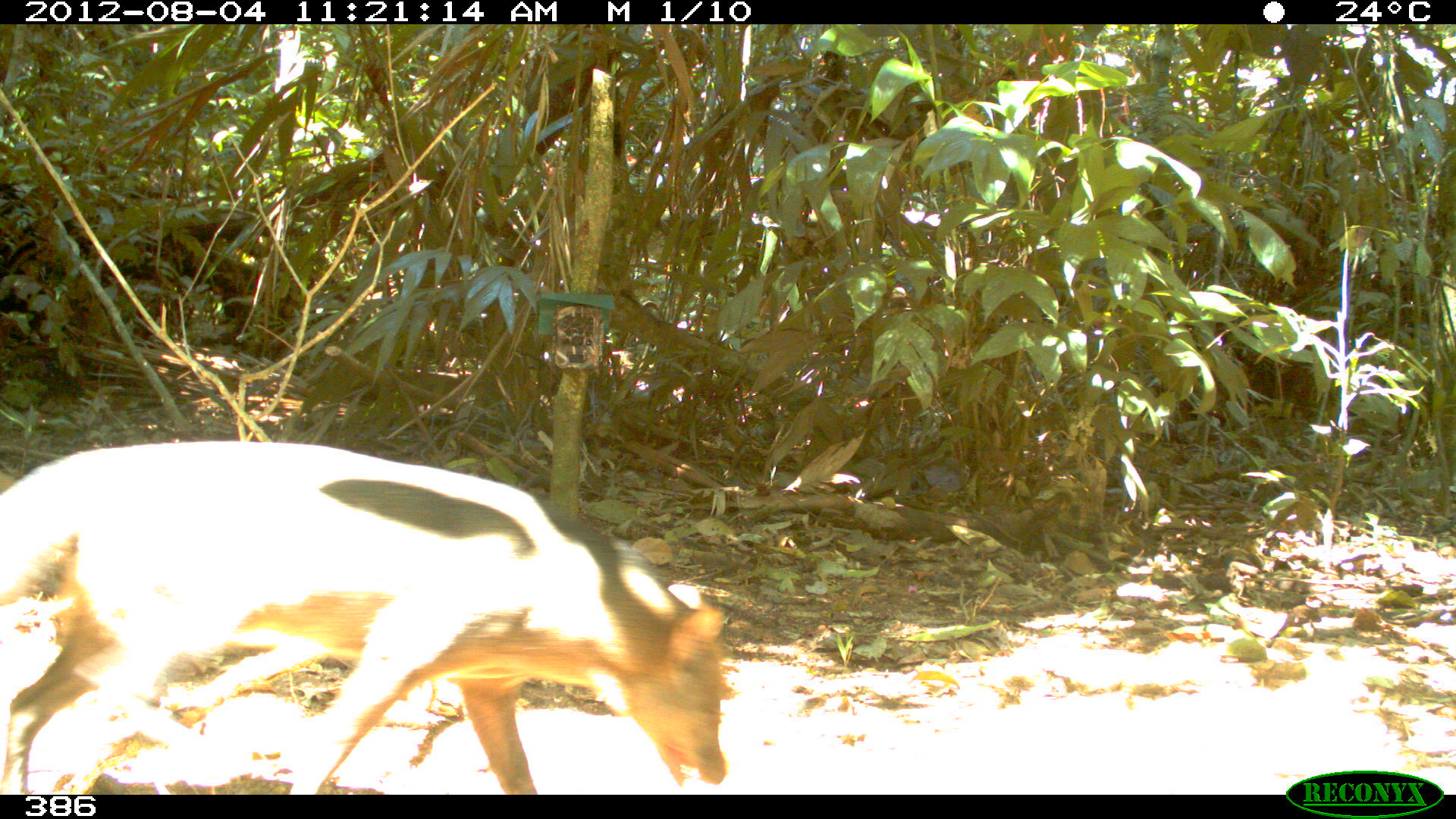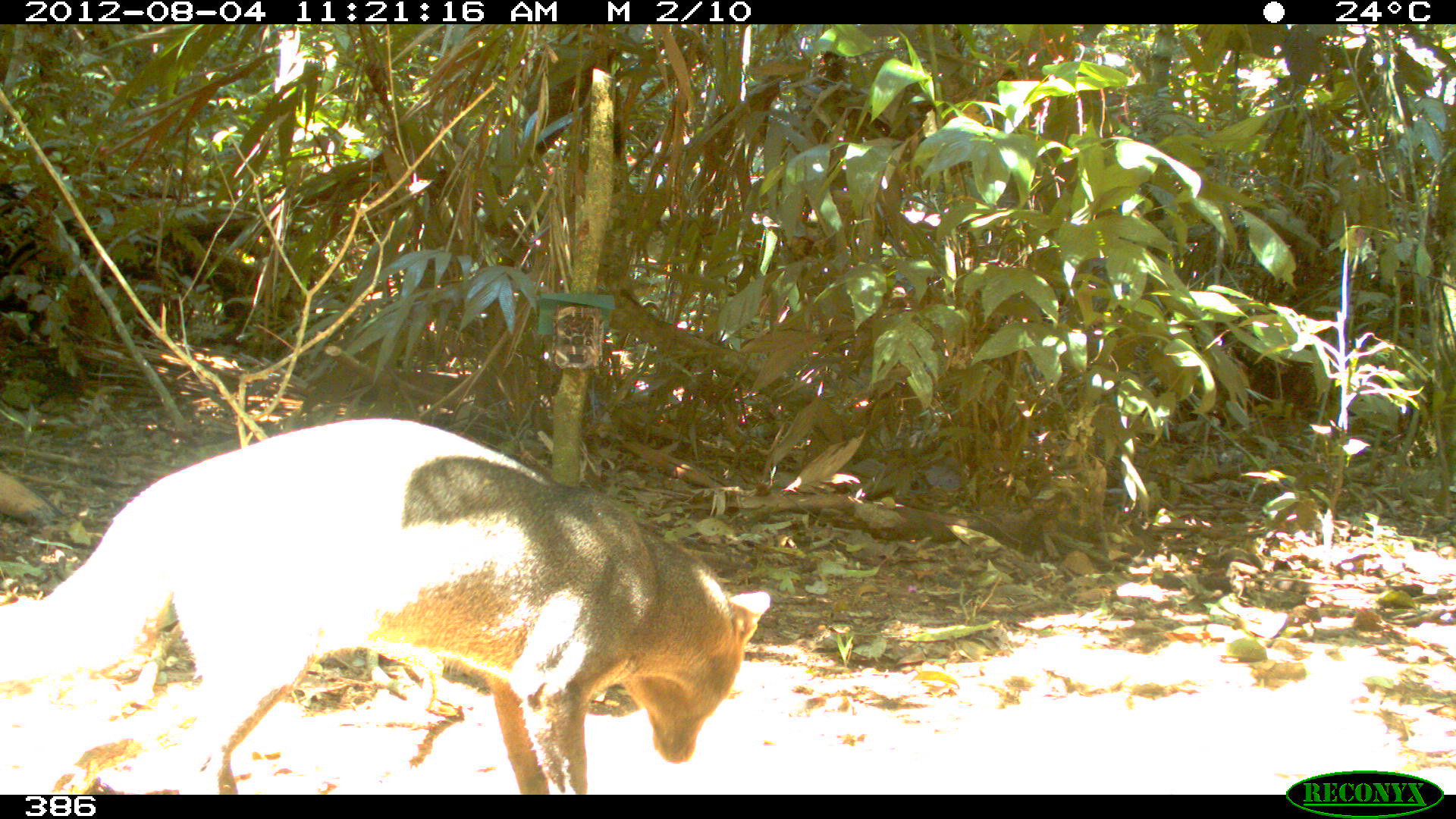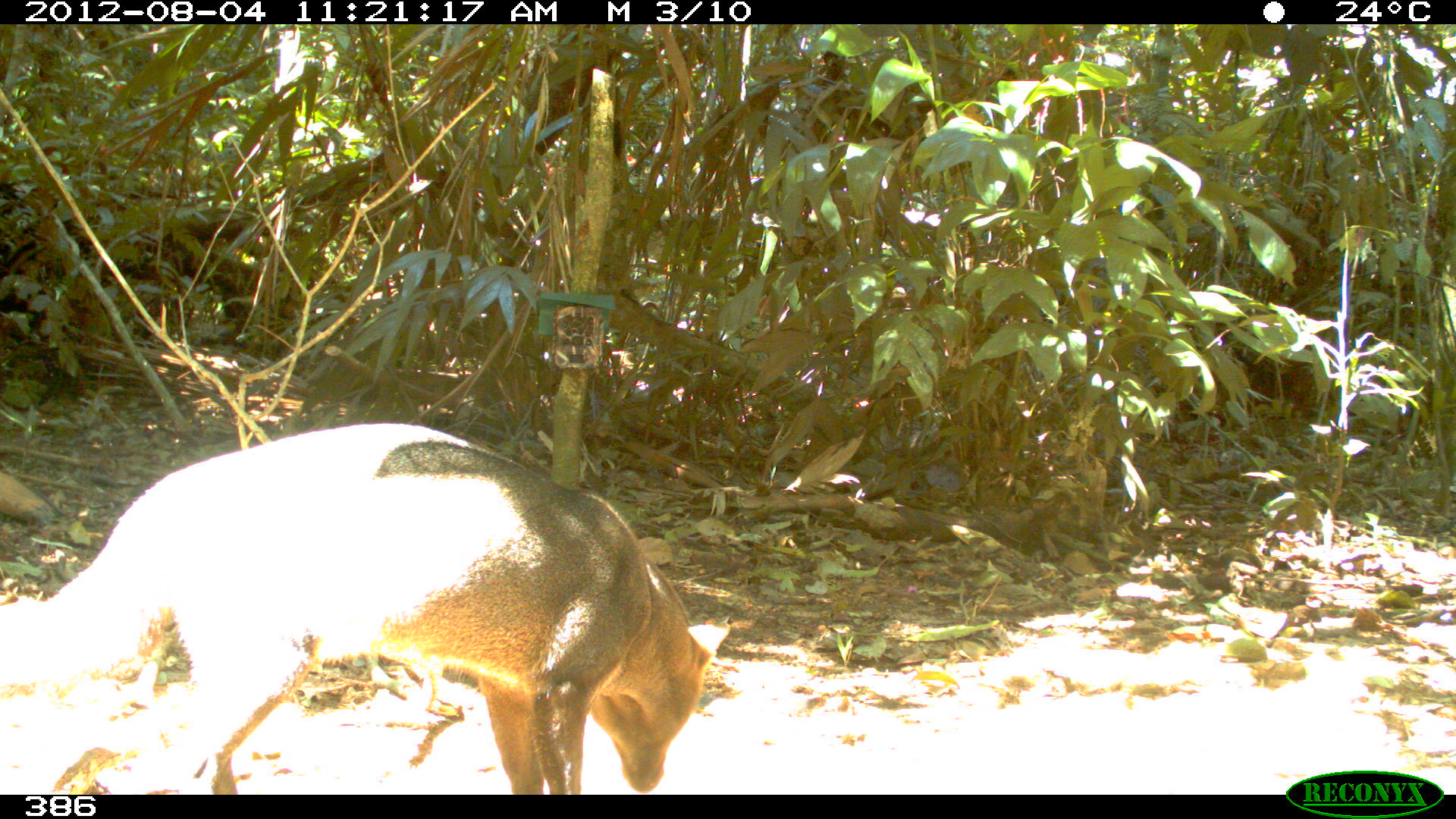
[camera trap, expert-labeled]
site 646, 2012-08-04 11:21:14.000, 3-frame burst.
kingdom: Animalia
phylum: Chordata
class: Mammalia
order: Carnivora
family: Canidae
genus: Atelocynus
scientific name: Atelocynus microtis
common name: short-eared dog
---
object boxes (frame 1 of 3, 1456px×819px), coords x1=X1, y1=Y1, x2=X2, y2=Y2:
atelocynus microtis: x1=0, y1=440, x2=727, y2=795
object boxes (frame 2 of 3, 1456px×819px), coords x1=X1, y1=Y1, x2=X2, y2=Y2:
atelocynus microtis: x1=1, y1=418, x2=771, y2=794